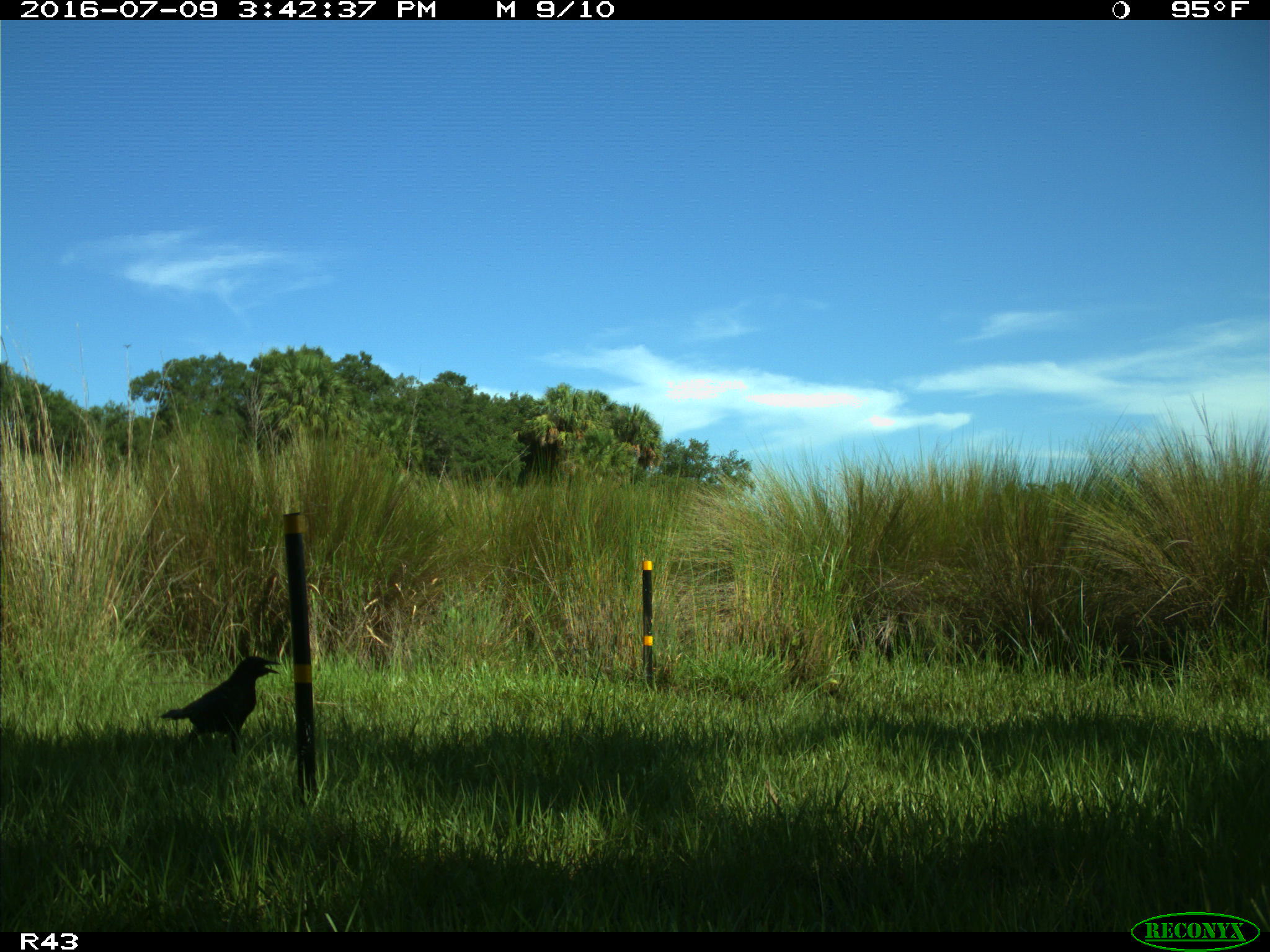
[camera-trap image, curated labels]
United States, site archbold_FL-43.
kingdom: Animalia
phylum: Chordata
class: Aves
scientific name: Aves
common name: birds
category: unidentified bird